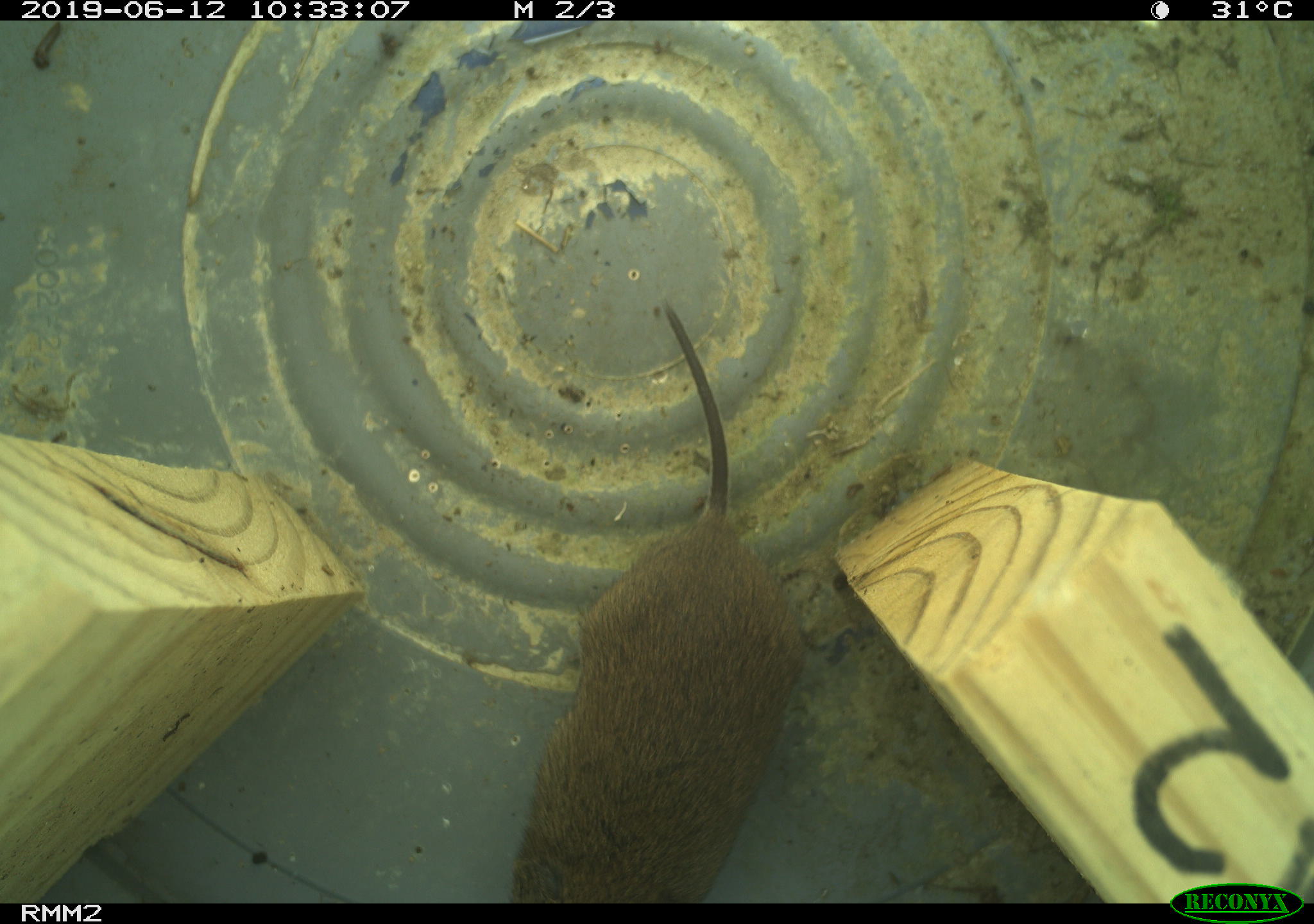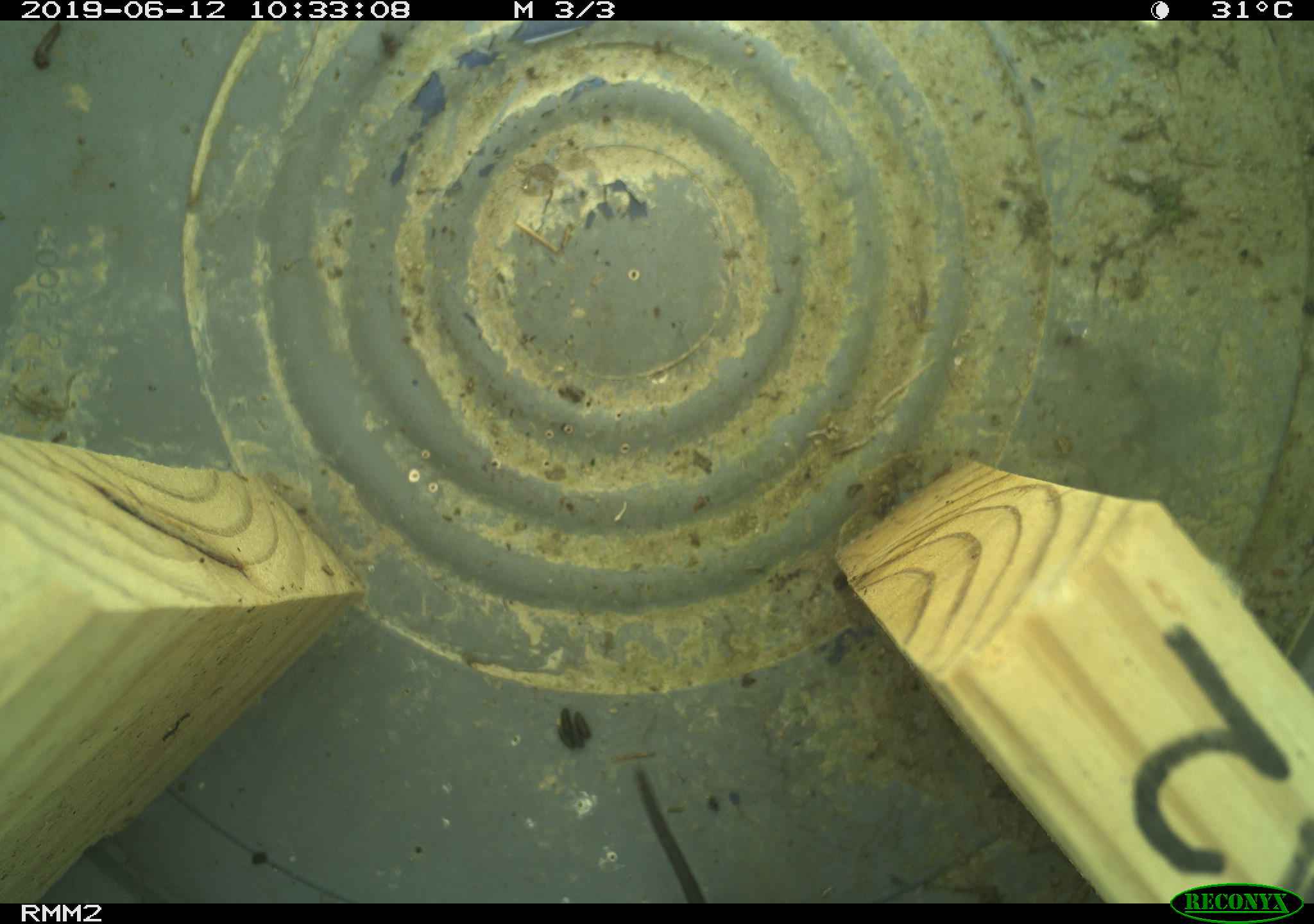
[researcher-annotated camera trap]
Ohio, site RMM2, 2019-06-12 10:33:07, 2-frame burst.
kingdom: Animalia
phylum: Chordata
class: Mammalia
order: Rodentia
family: Cricetidae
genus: Microtus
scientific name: Microtus pennsylvanicus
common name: meadow vole